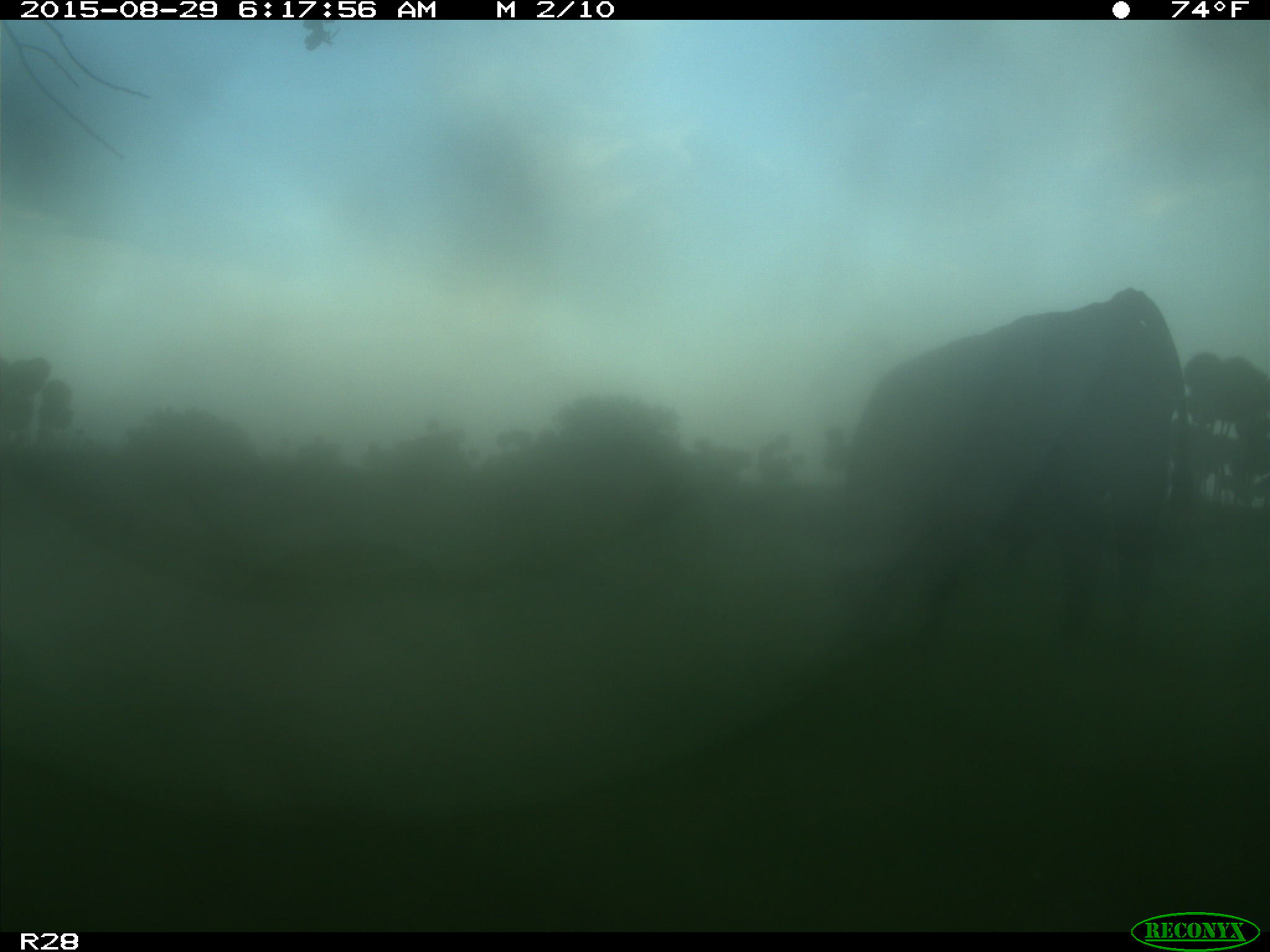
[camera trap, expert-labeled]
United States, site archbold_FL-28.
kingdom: Animalia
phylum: Chordata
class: Mammalia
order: Artiodactyla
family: Bovidae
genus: Bos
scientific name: Bos taurus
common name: domestic cow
Bos taurus (domestic cow).